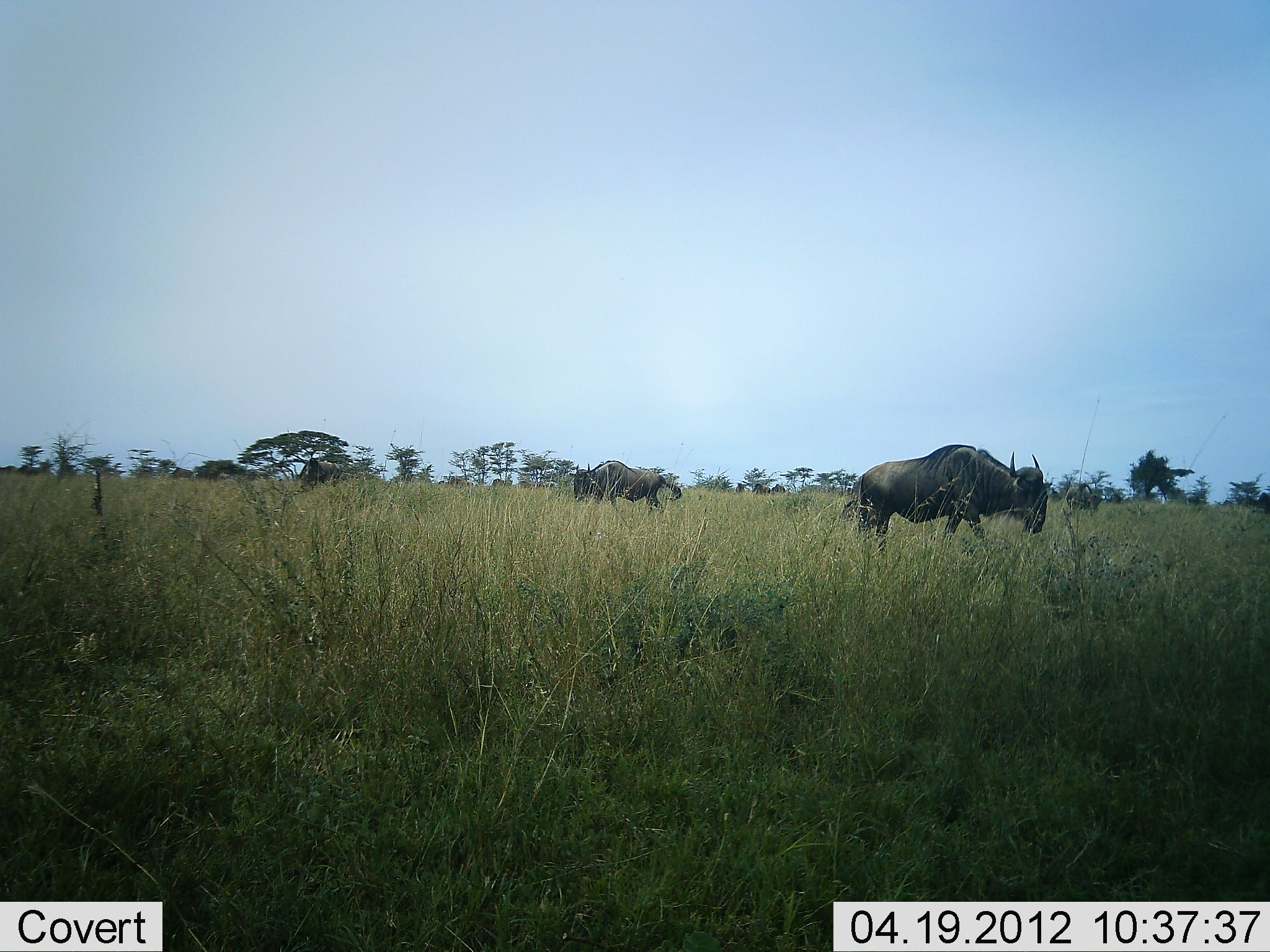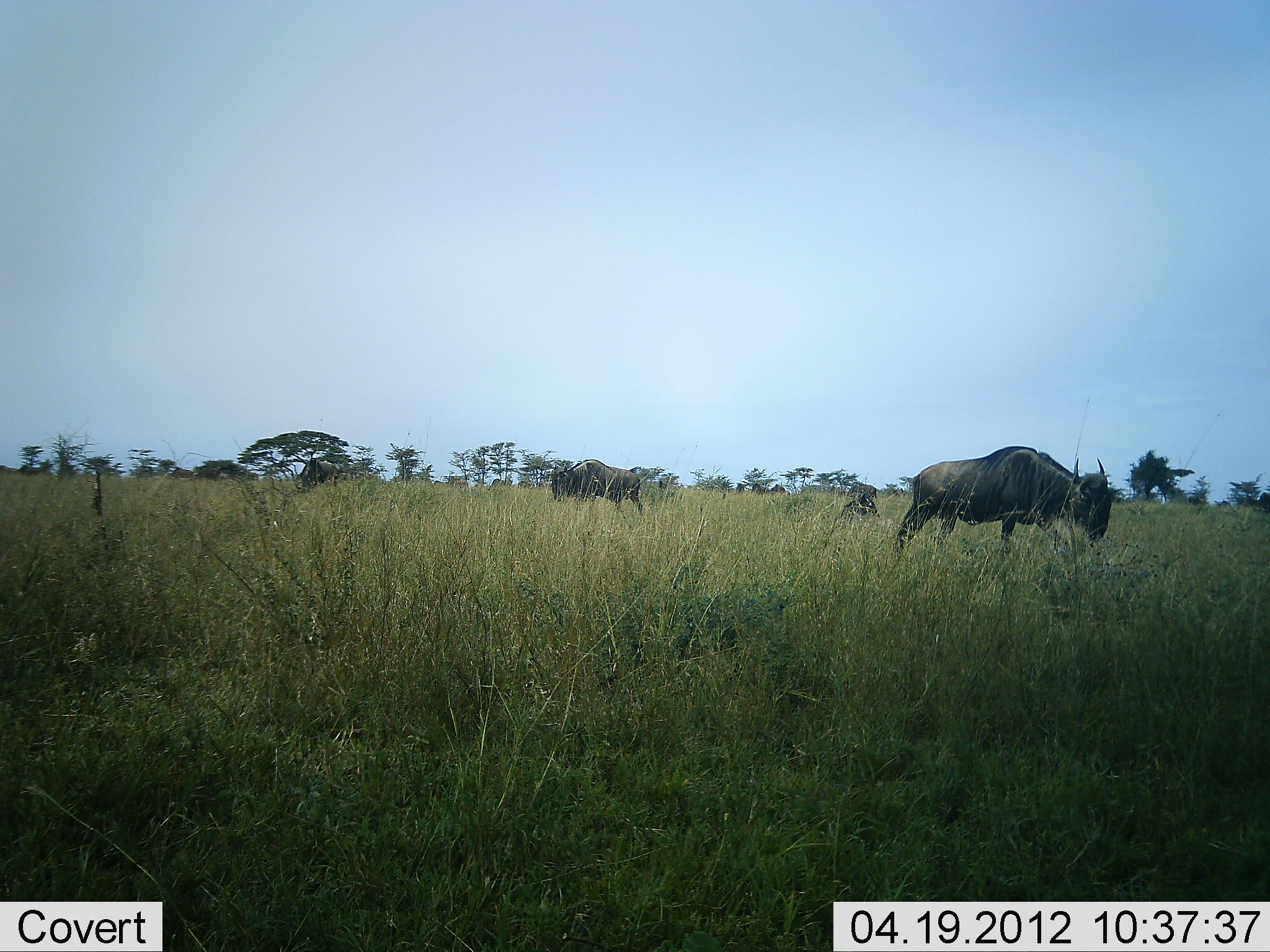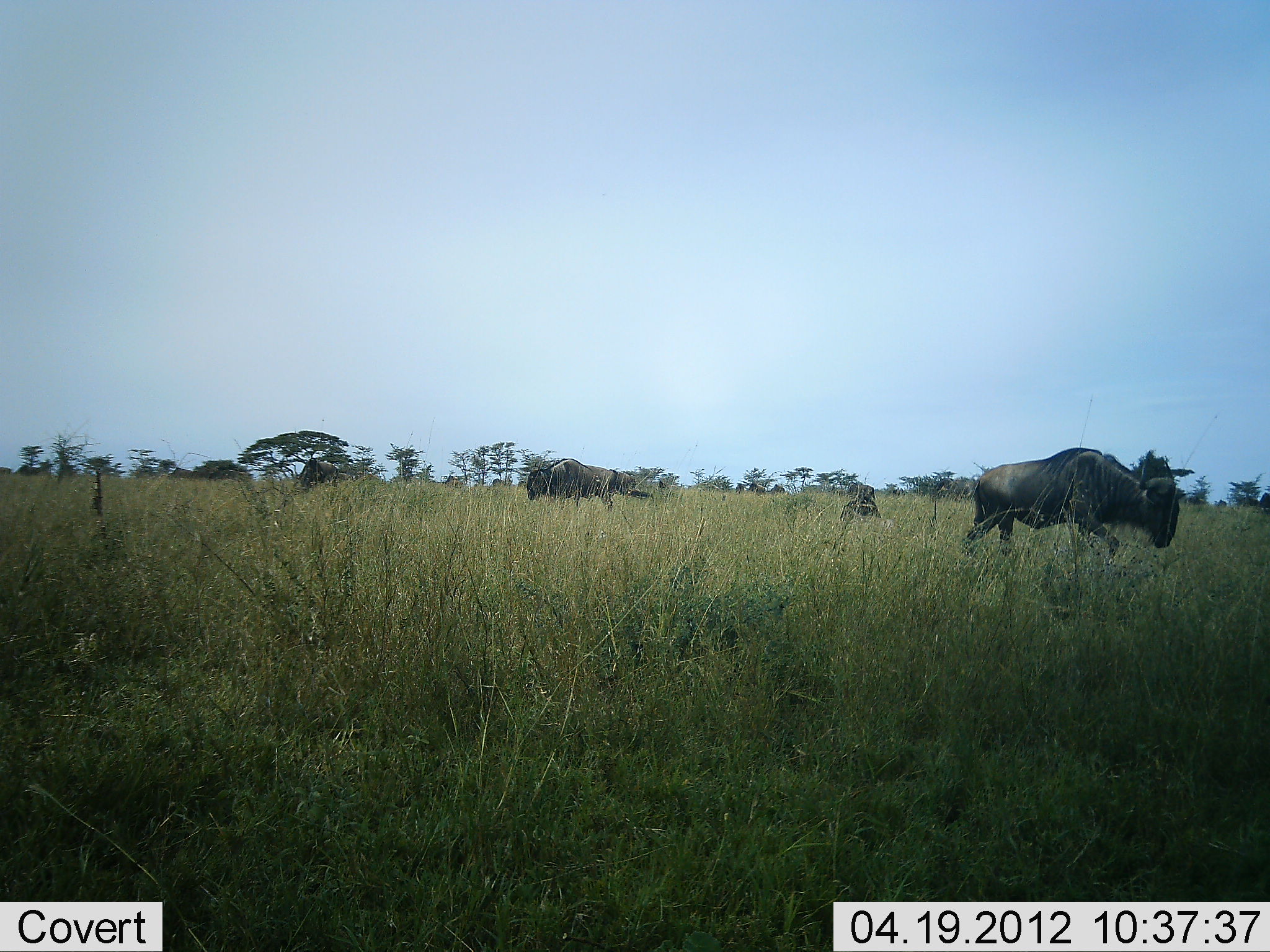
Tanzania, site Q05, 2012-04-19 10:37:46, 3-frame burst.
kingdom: Animalia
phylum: Chordata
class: Mammalia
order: Artiodactyla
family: Bovidae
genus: Connochaetes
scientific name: Connochaetes taurinus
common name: blue wildebeest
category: wildebeest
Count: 4.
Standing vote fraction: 57%.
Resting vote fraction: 36%.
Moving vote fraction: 93%.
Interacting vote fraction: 7%.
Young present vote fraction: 0%.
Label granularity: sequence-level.